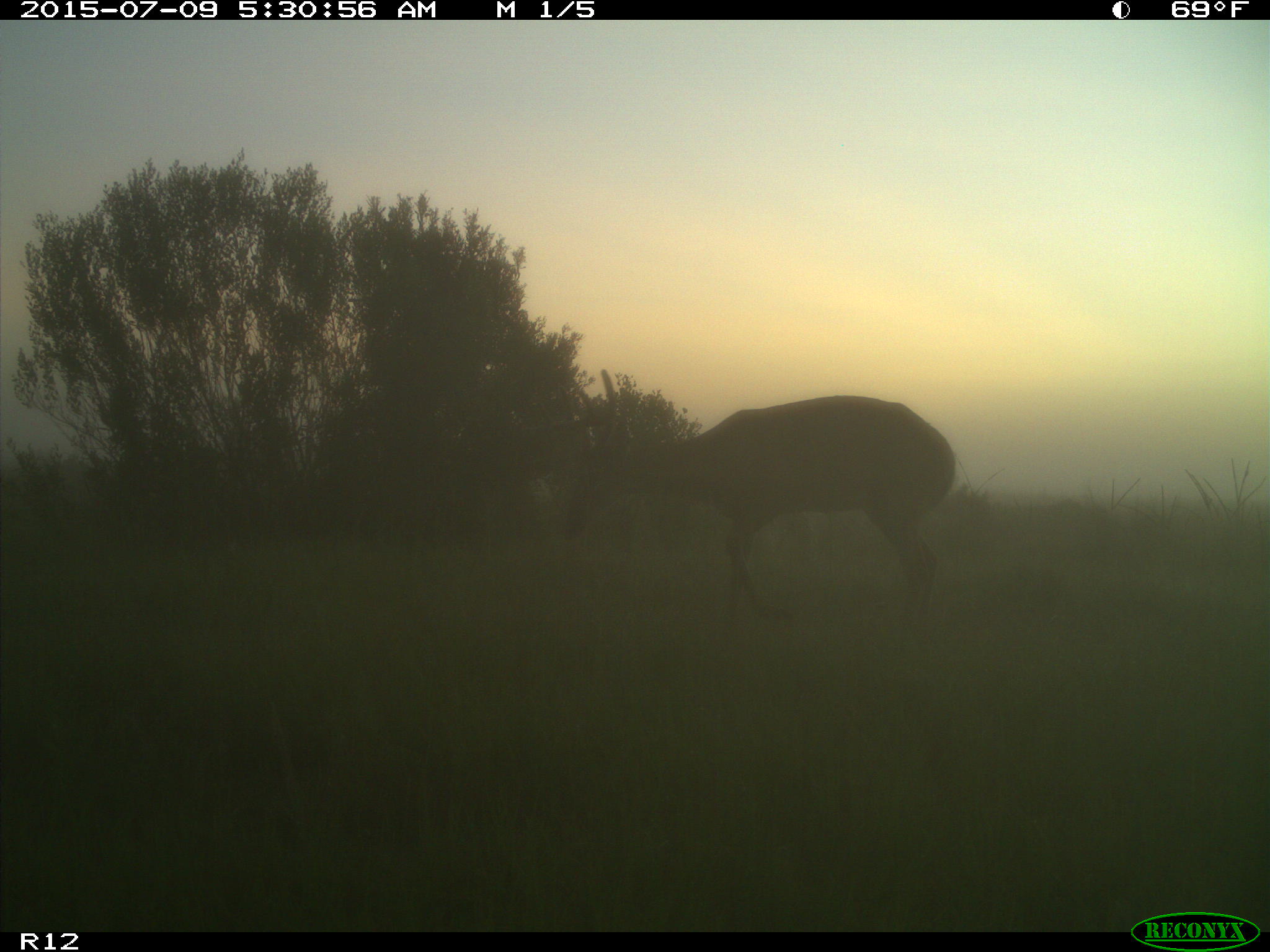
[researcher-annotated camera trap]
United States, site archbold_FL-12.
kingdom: Animalia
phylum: Chordata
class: Mammalia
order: Artiodactyla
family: Cervidae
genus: Odocoileus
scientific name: Odocoileus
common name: deer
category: unidentified deer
Unidentified deer (deer) (Odocoileus).